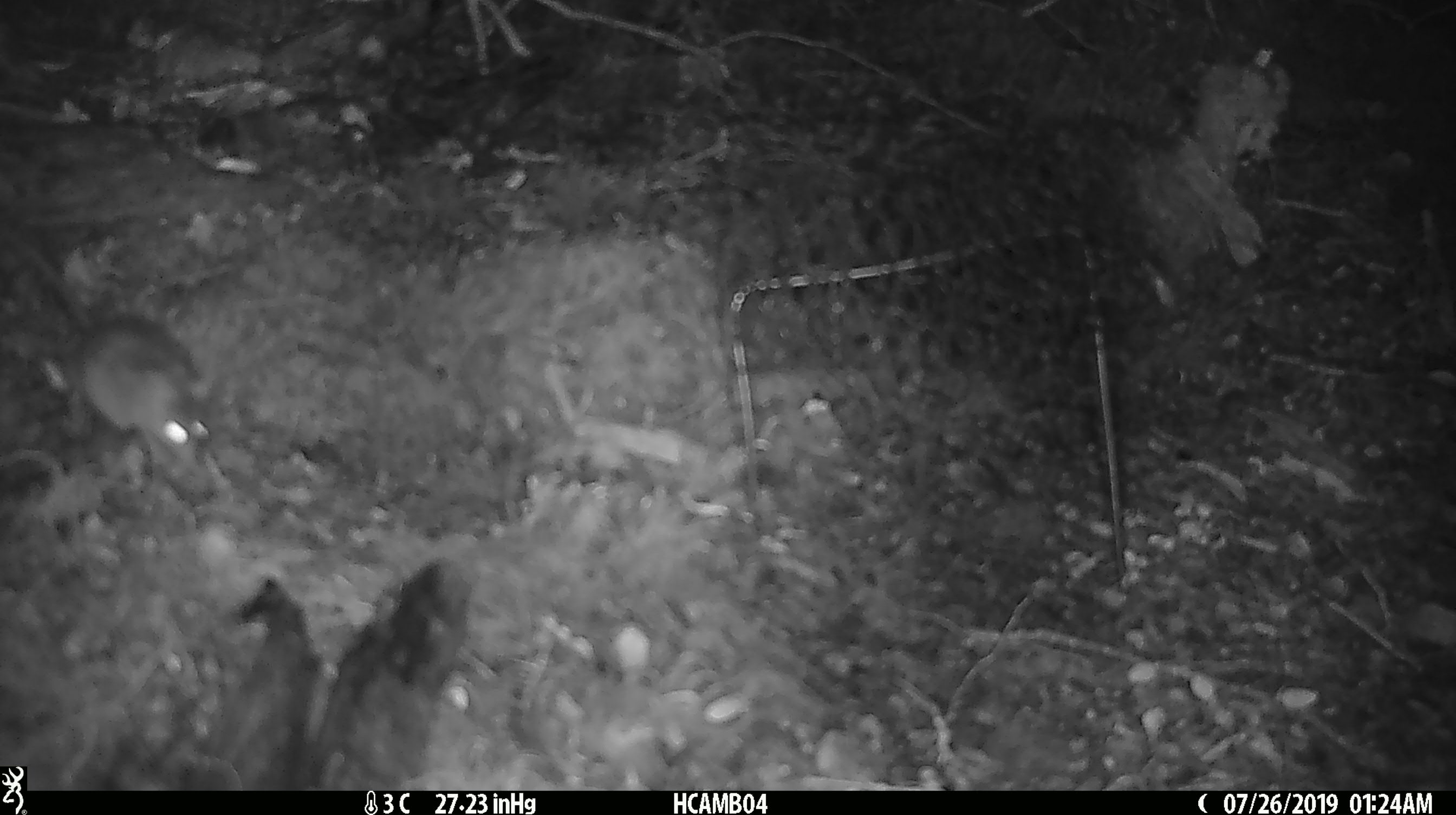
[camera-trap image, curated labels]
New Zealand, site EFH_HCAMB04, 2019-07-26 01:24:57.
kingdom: Animalia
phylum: Chordata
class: Mammalia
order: Rodentia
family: Muridae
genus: Mus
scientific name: Mus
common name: mouse